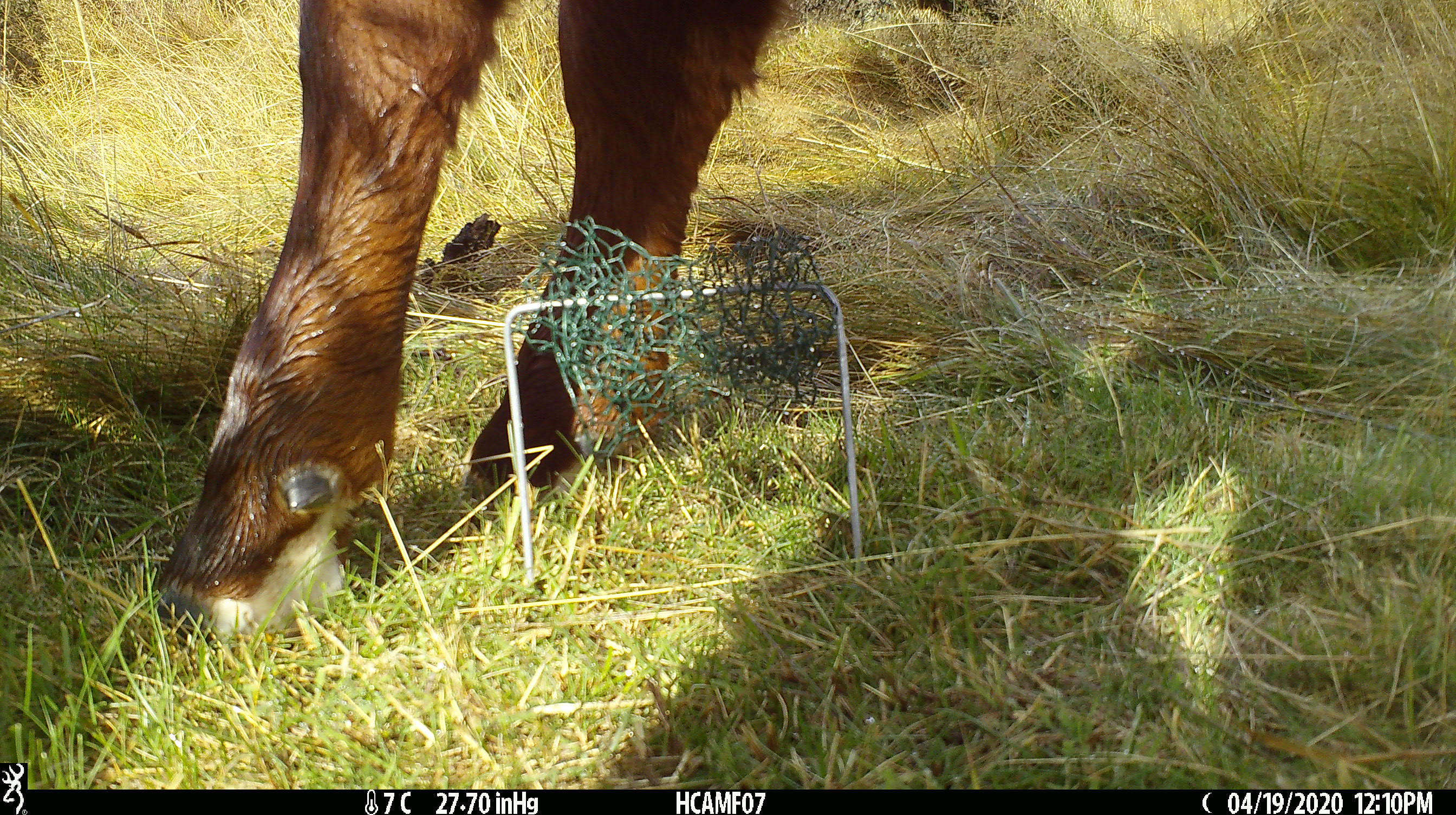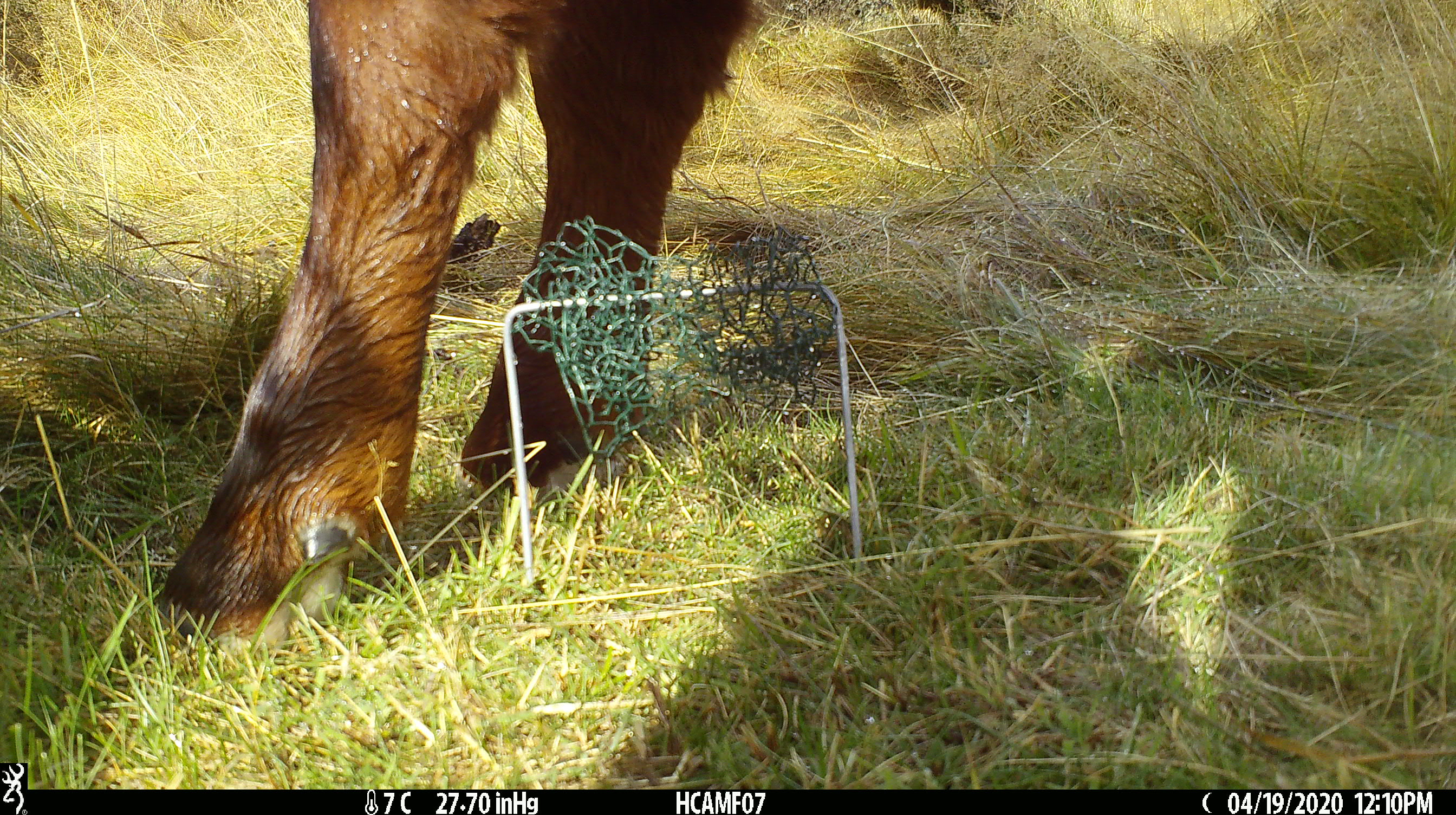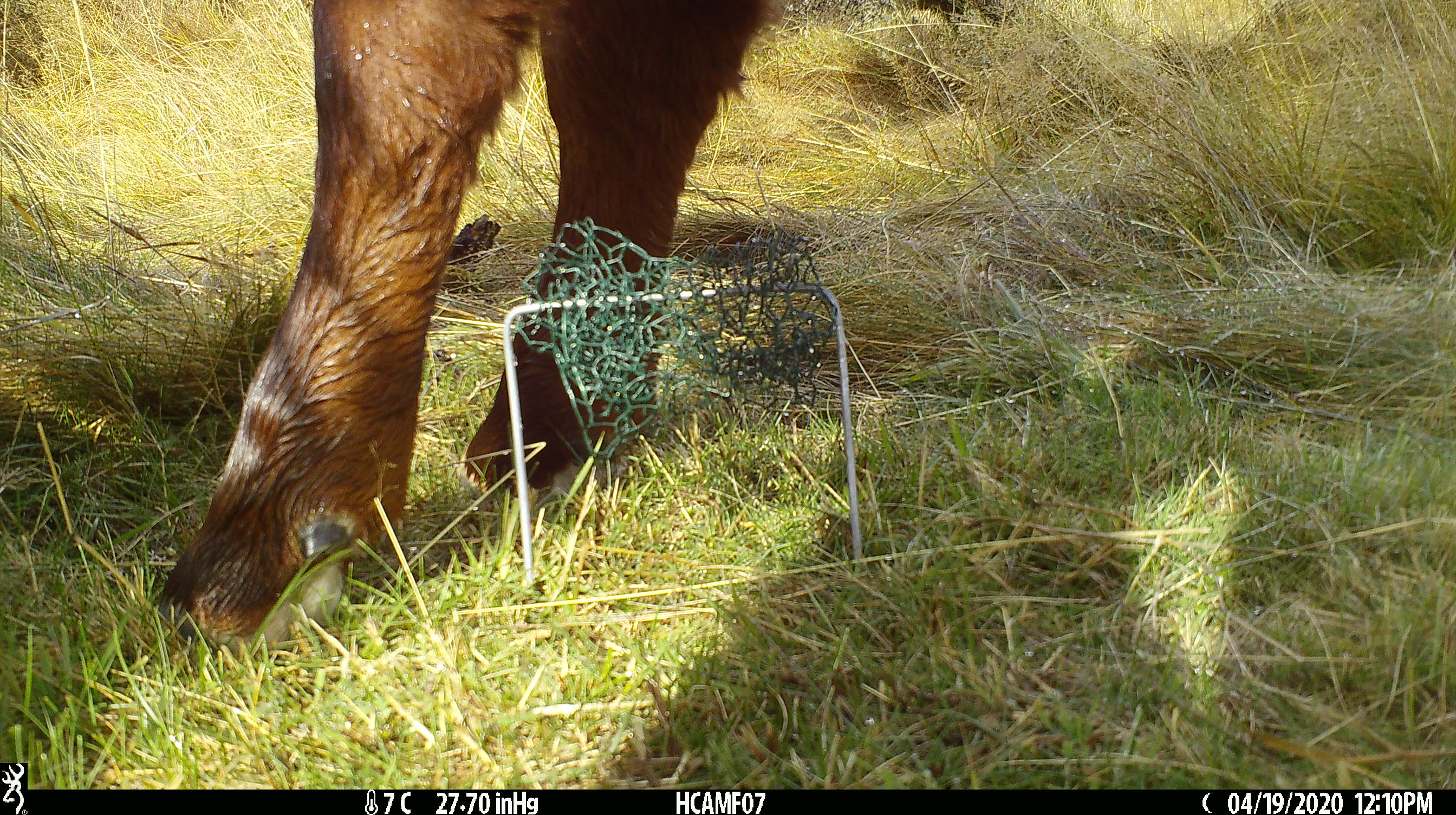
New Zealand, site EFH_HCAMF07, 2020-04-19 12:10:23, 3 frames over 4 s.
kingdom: Animalia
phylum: Chordata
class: Mammalia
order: Artiodactyla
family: Bovidae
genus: Bos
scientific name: Bos taurus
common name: domestic cow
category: cow